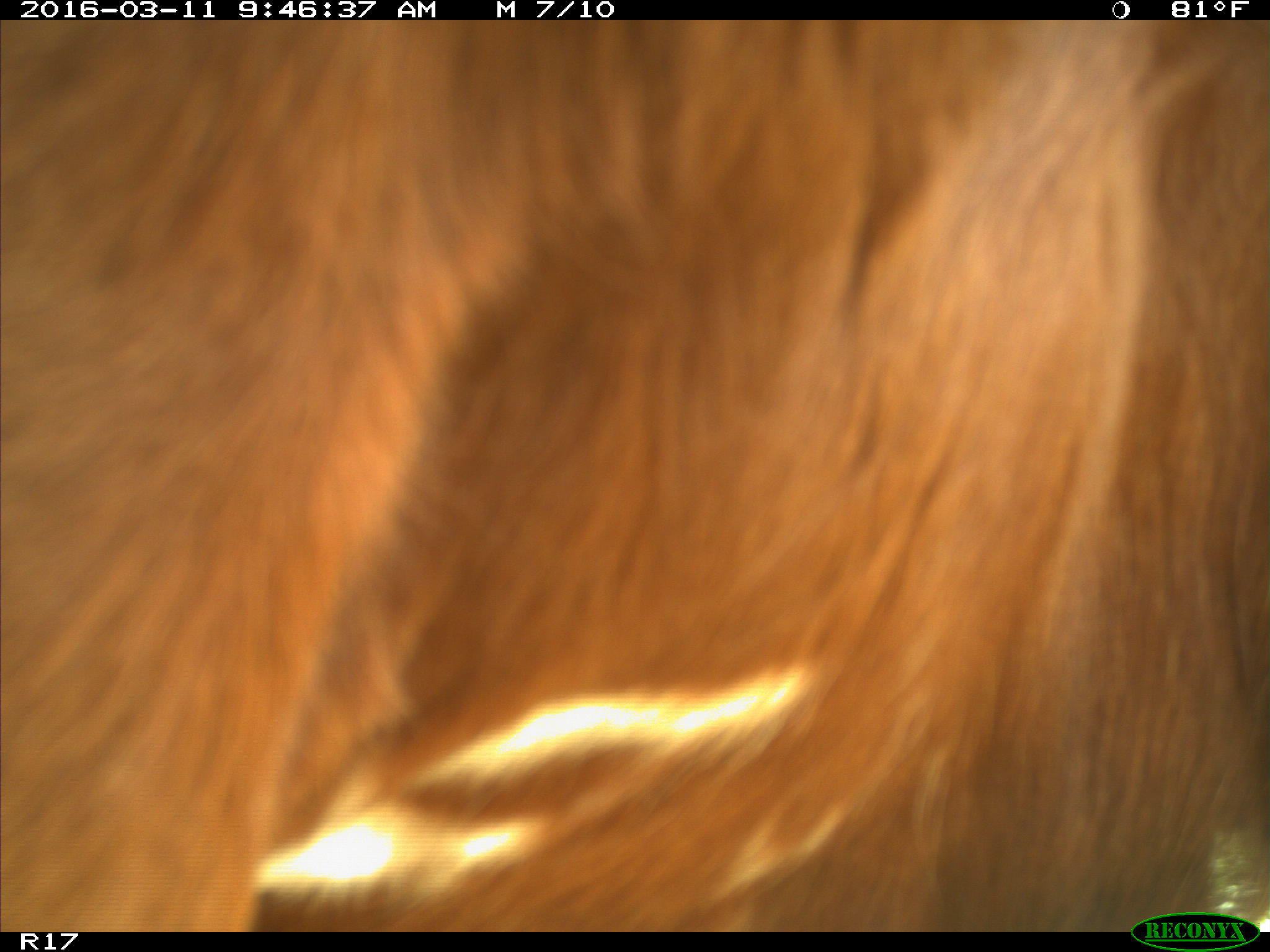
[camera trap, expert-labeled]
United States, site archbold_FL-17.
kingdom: Animalia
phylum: Chordata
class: Mammalia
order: Artiodactyla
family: Bovidae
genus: Bos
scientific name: Bos taurus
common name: domestic cow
Bos taurus (domestic cow).